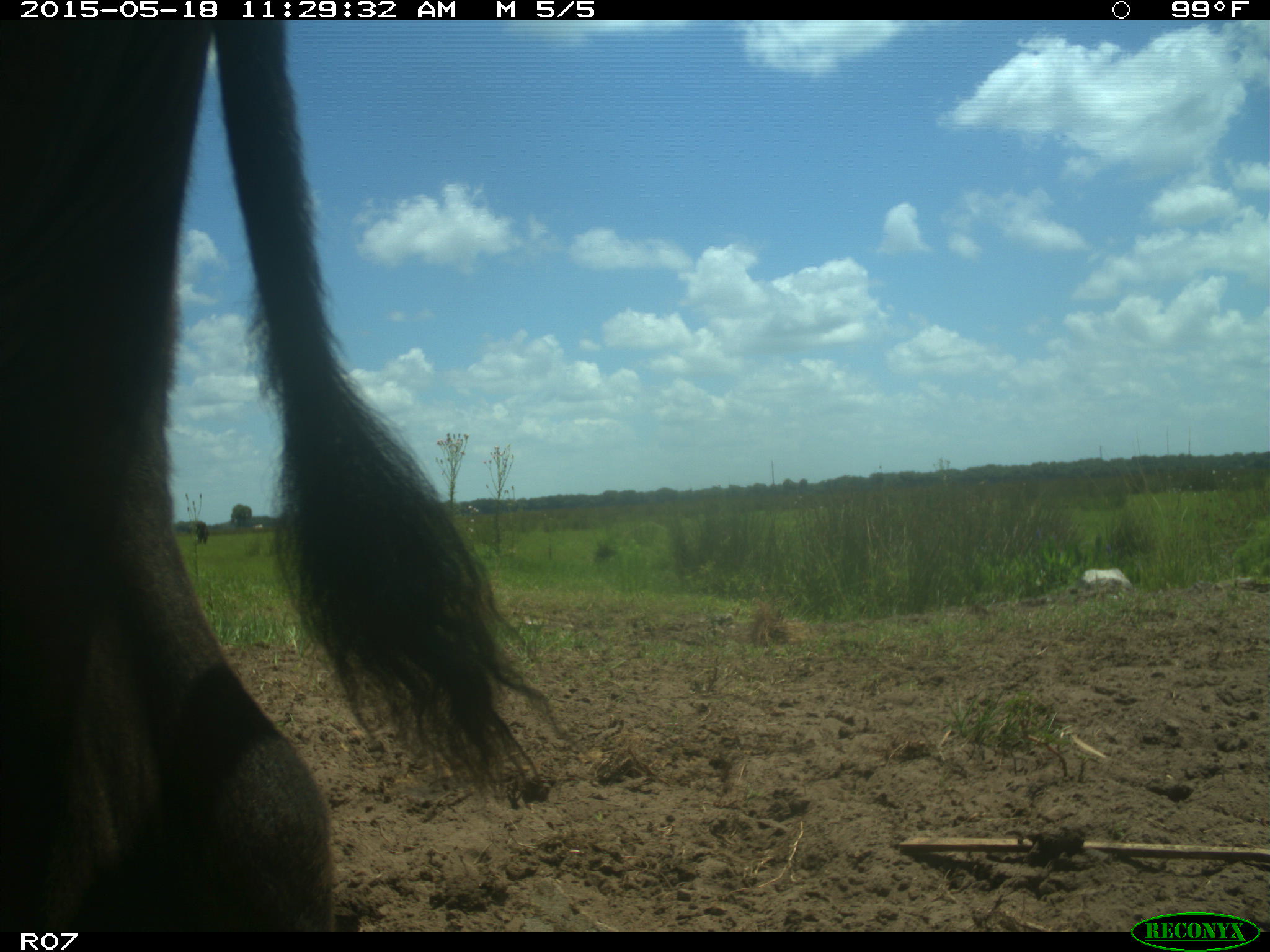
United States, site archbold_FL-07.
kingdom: Animalia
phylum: Chordata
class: Mammalia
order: Artiodactyla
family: Bovidae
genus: Bos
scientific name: Bos taurus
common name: domestic cow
Bos taurus (domestic cow).